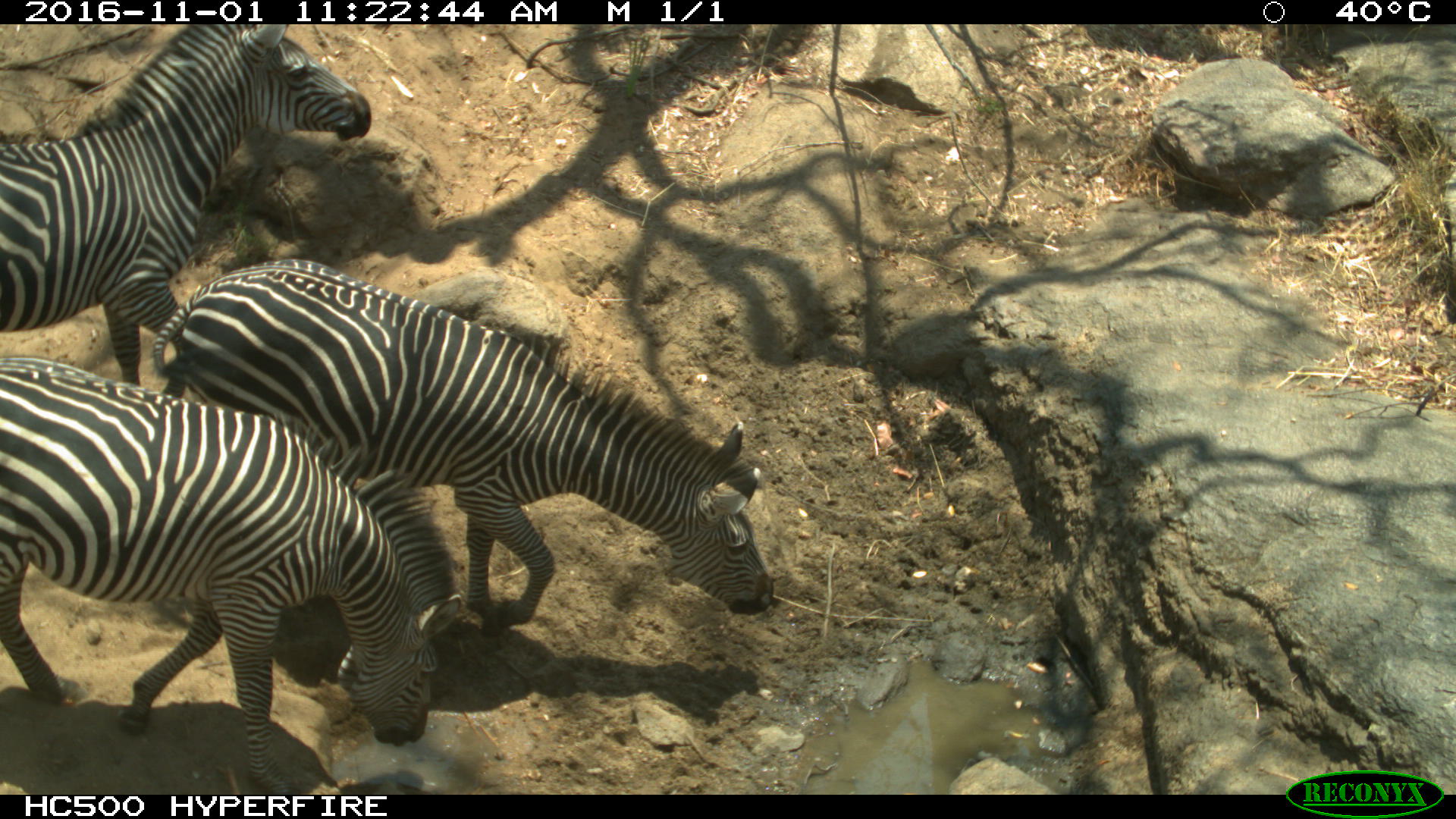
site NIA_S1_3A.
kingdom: Animalia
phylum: Chordata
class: Mammalia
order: Perissodactyla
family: Equidae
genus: Equus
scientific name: Equus quagga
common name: plains zebra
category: zebraplains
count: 3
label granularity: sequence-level